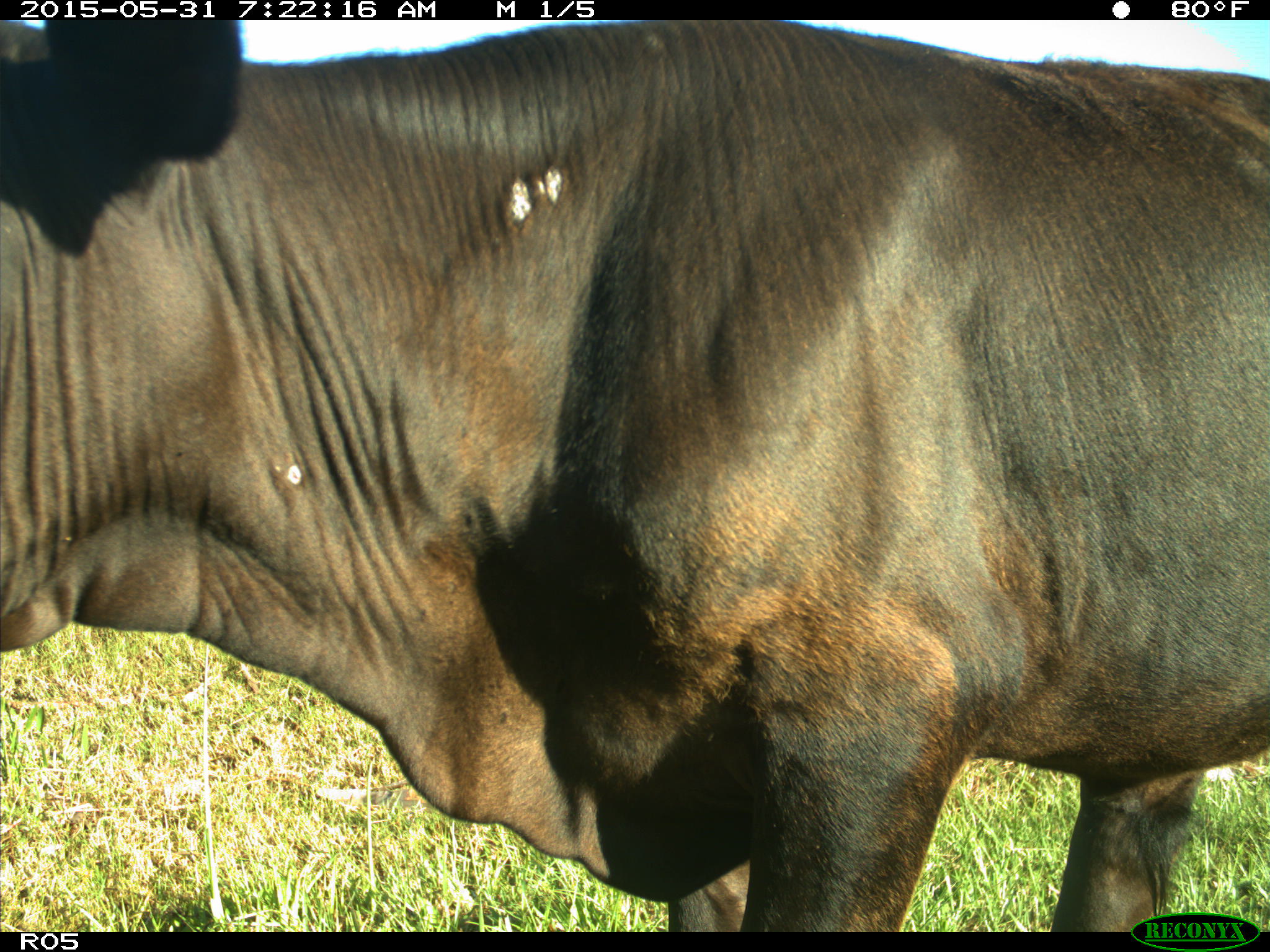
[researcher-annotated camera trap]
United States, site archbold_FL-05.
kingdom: Animalia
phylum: Chordata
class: Mammalia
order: Artiodactyla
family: Bovidae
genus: Bos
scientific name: Bos taurus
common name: domestic cow